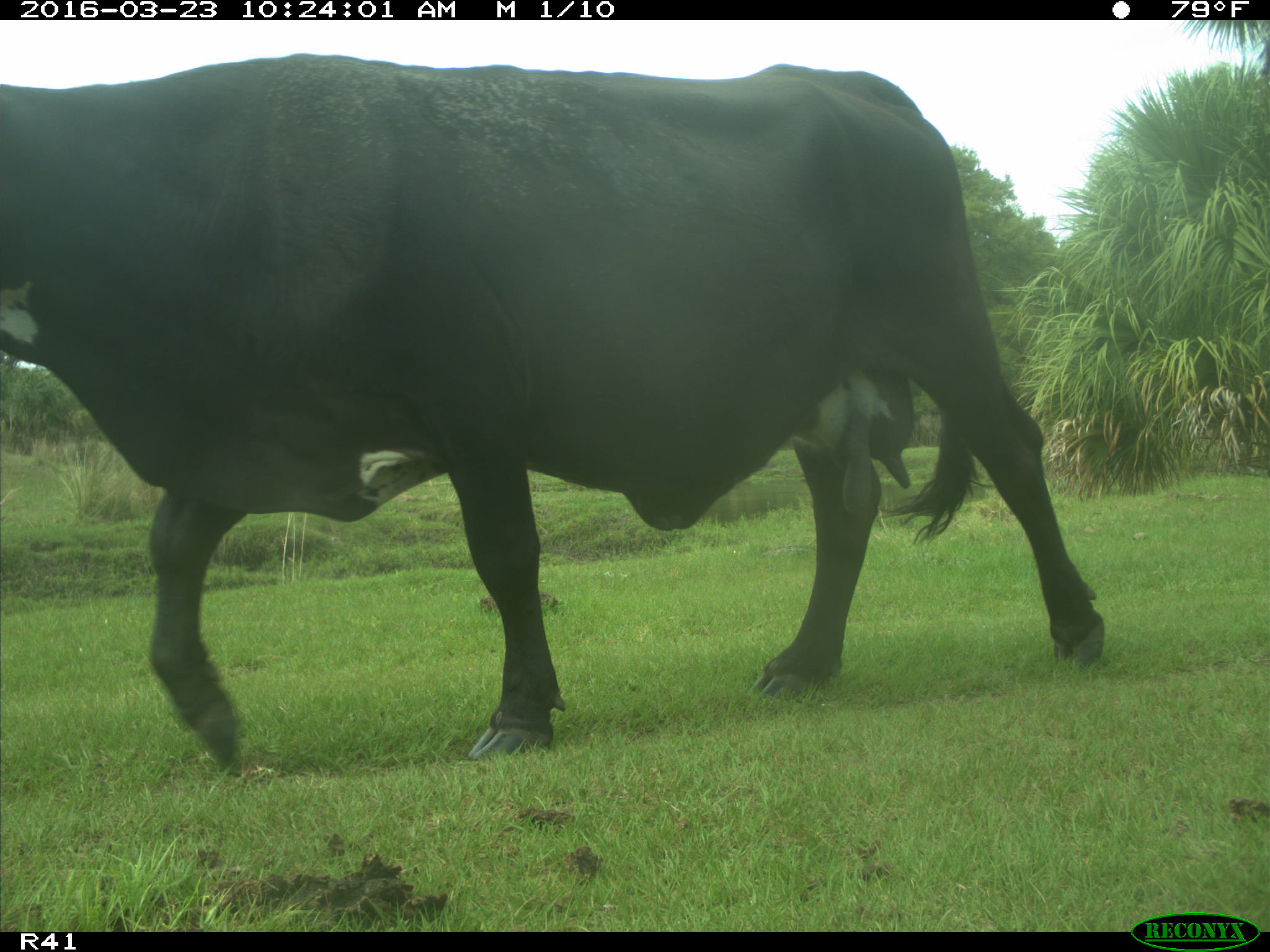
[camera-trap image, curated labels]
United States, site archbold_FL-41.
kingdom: Animalia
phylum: Chordata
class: Mammalia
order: Artiodactyla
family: Bovidae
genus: Bos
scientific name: Bos taurus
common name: domestic cow